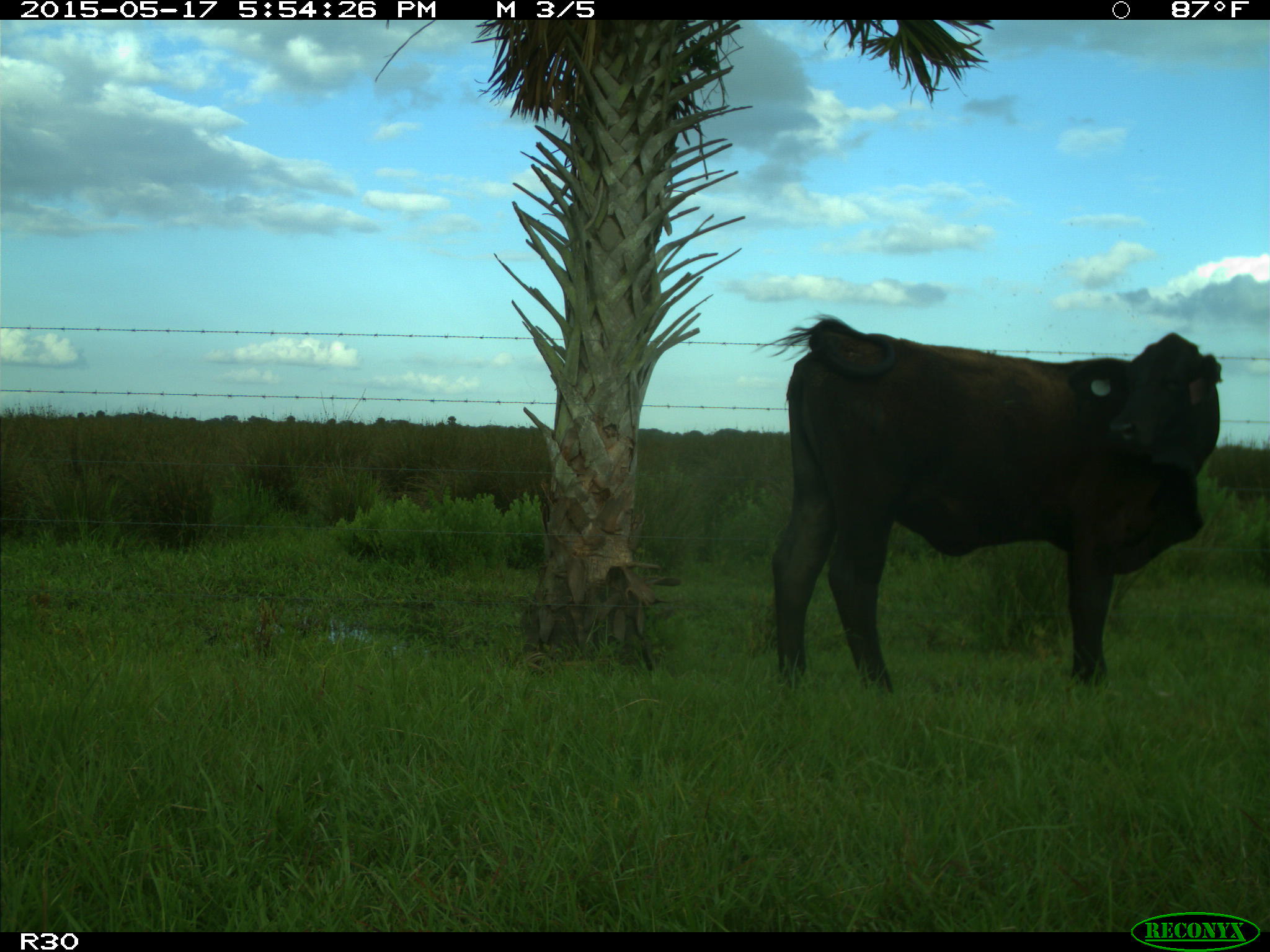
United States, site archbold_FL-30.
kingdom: Animalia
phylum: Chordata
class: Mammalia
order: Artiodactyla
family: Bovidae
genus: Bos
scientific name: Bos taurus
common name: domestic cow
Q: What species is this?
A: Bos taurus (domestic cow).